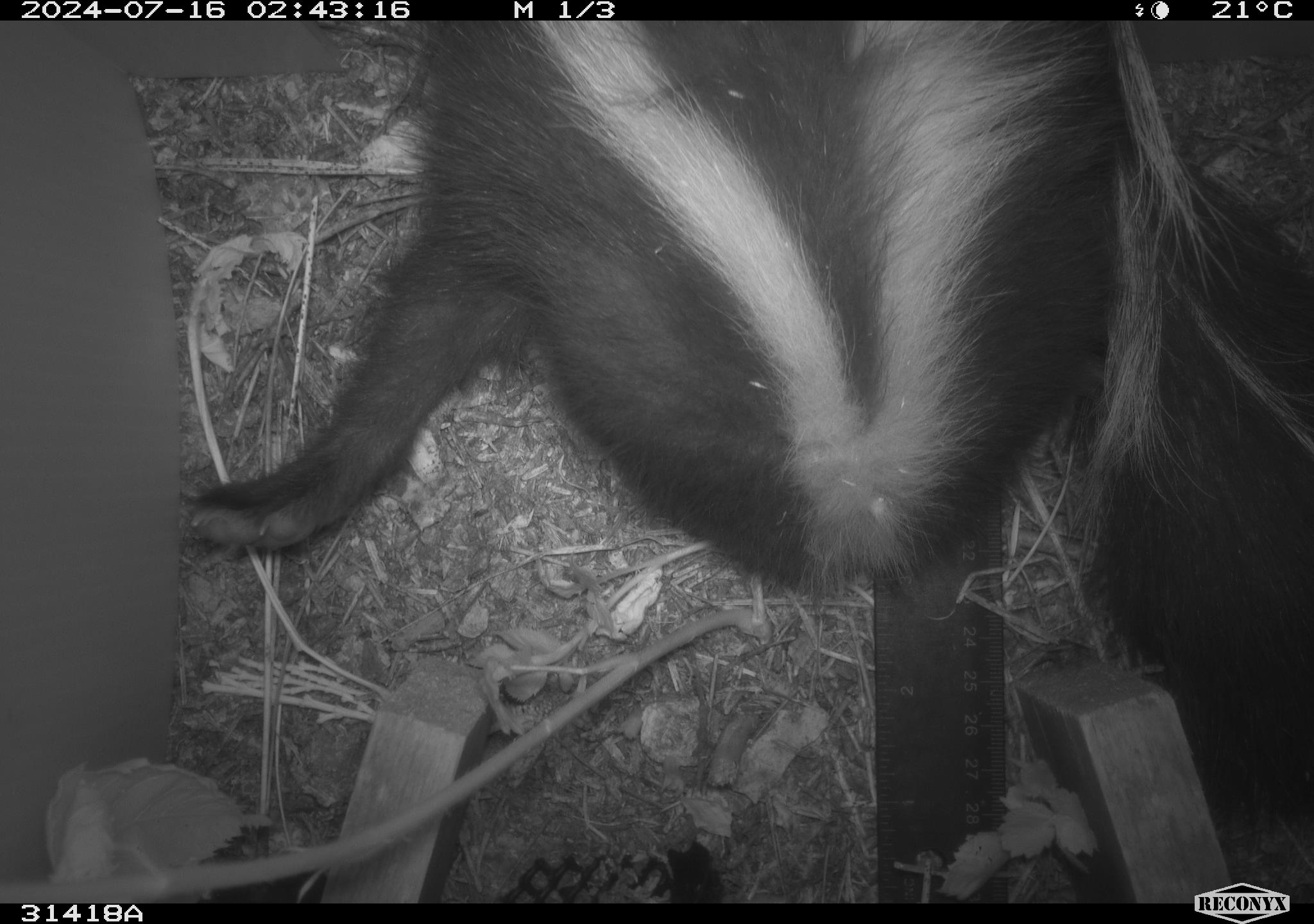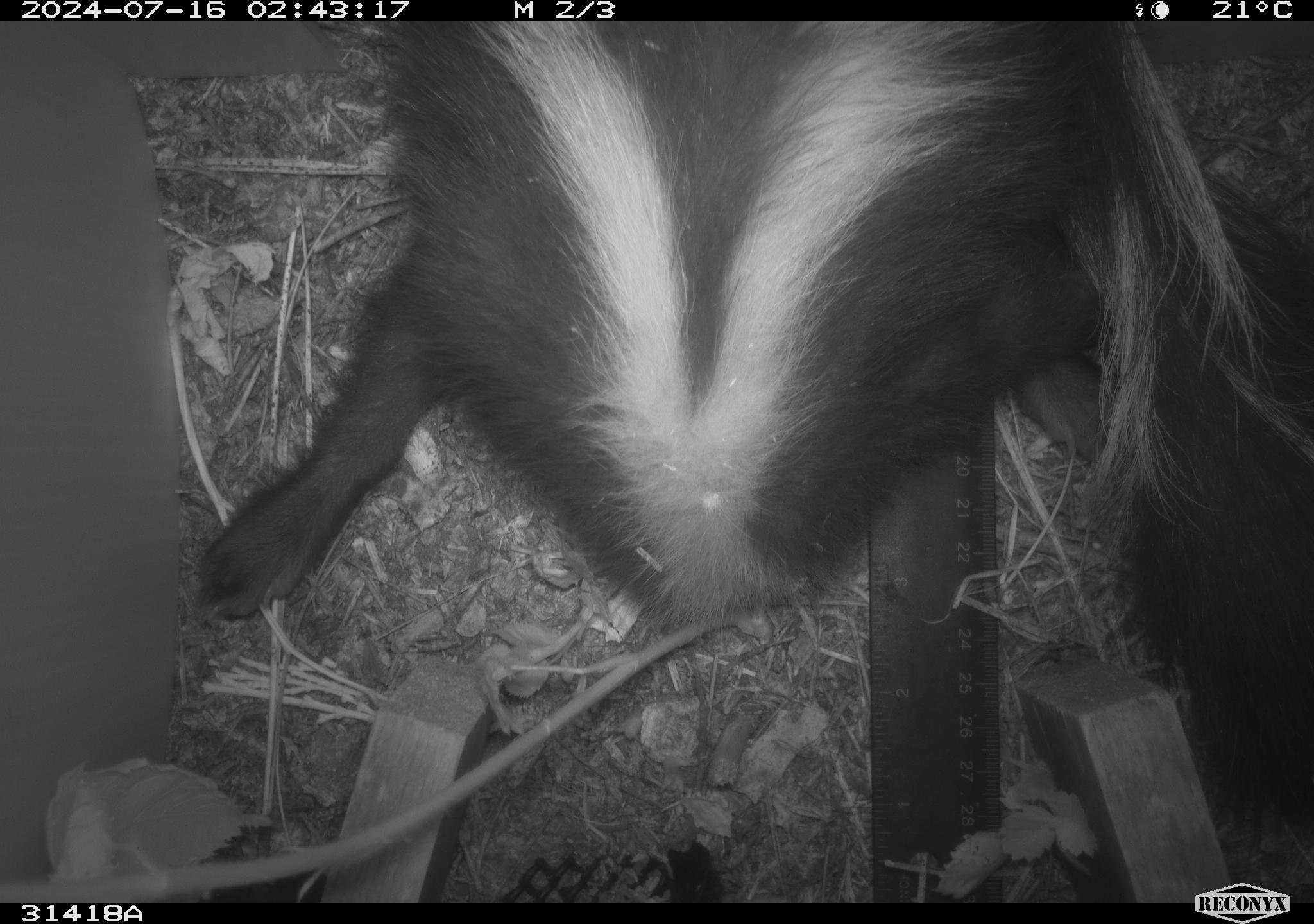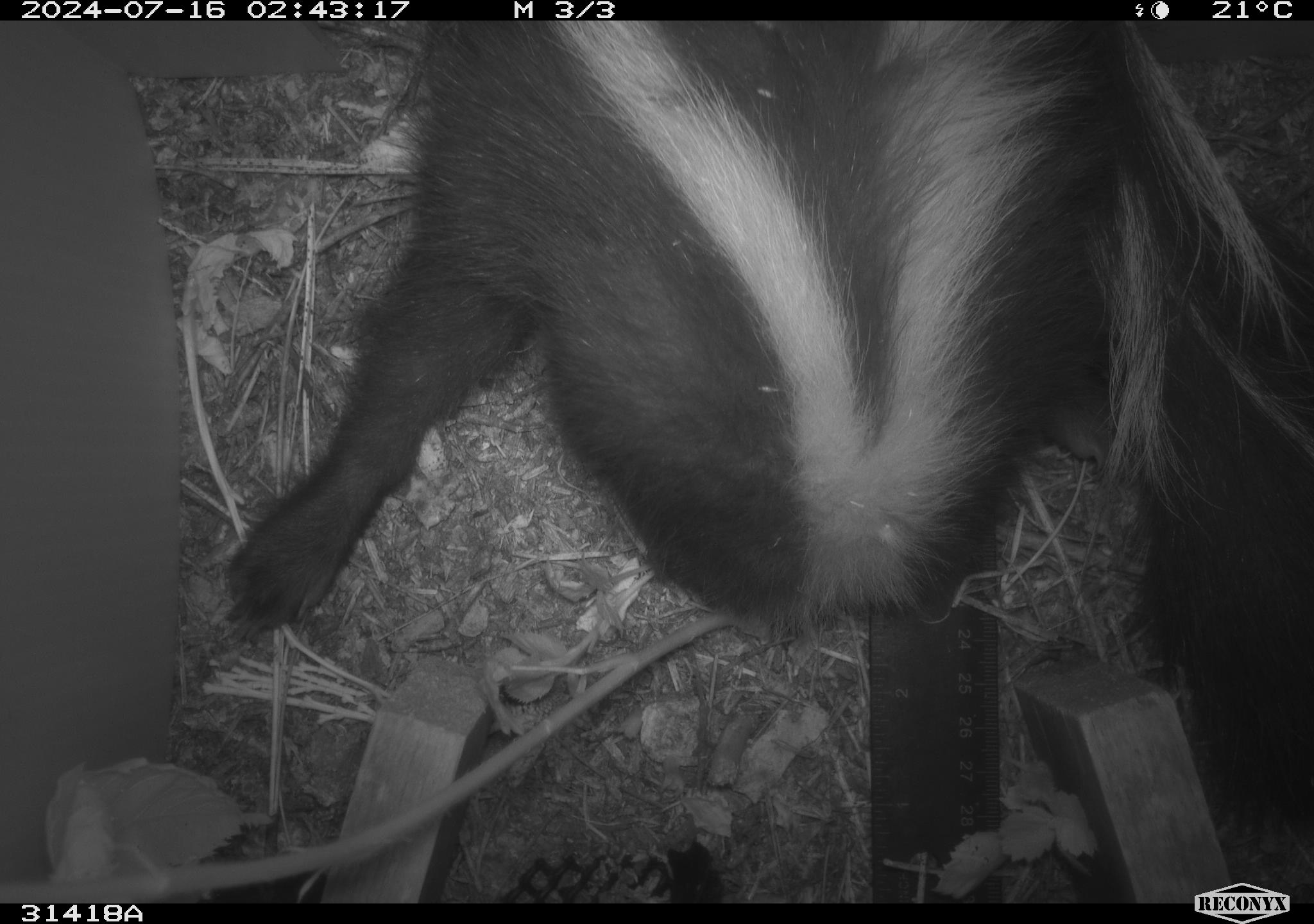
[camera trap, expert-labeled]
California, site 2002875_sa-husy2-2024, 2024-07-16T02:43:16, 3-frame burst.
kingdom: Animalia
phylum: Chordata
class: Mammalia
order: Carnivora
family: Mephitidae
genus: Mephitis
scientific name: Mephitis mephitis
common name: striped skunk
Striped skunk (Mephitis mephitis).